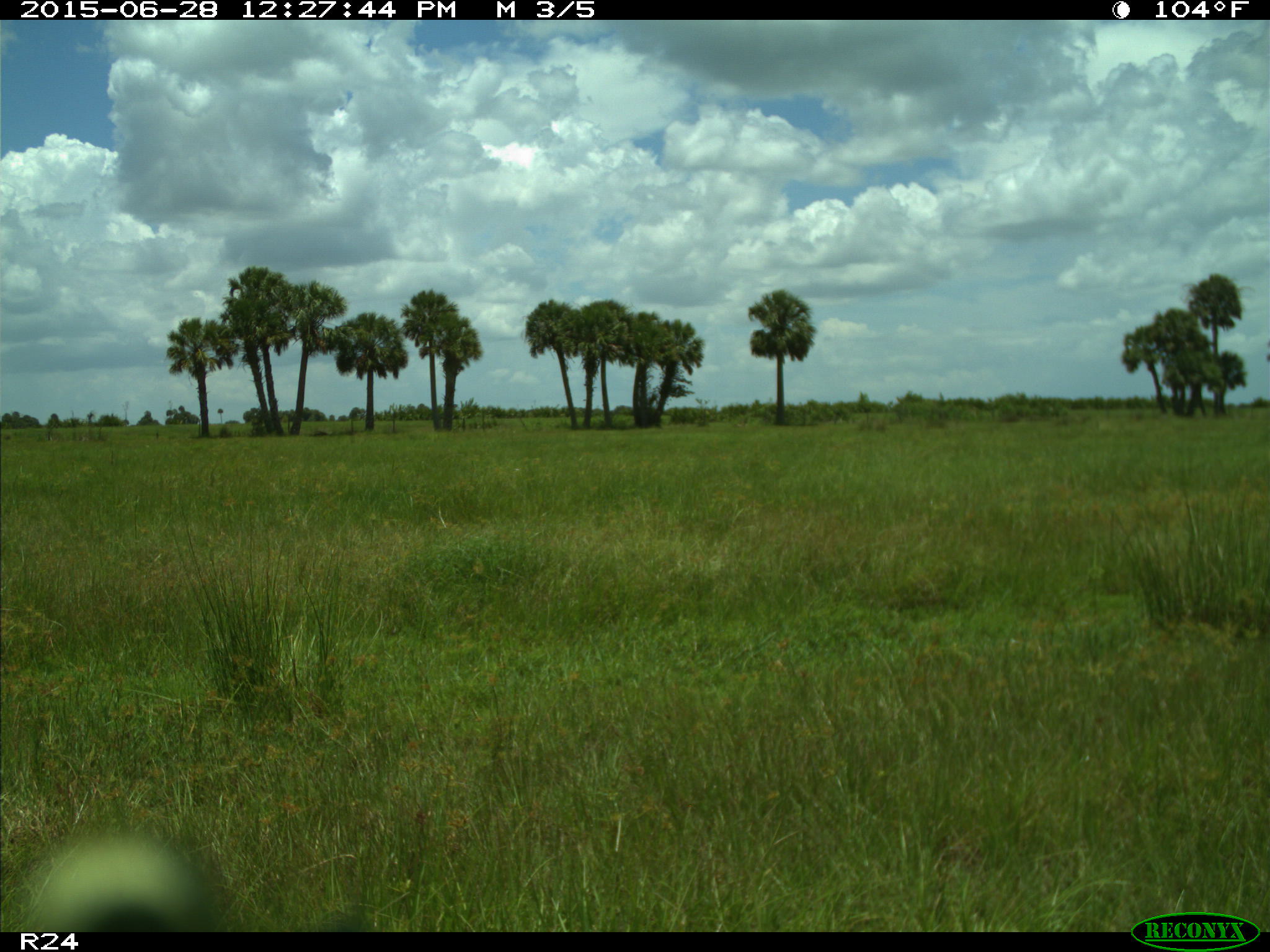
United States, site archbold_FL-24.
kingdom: Animalia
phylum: Chordata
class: Mammalia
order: Artiodactyla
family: Bovidae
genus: Bos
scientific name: Bos taurus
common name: domestic cow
Bos taurus (domestic cow).